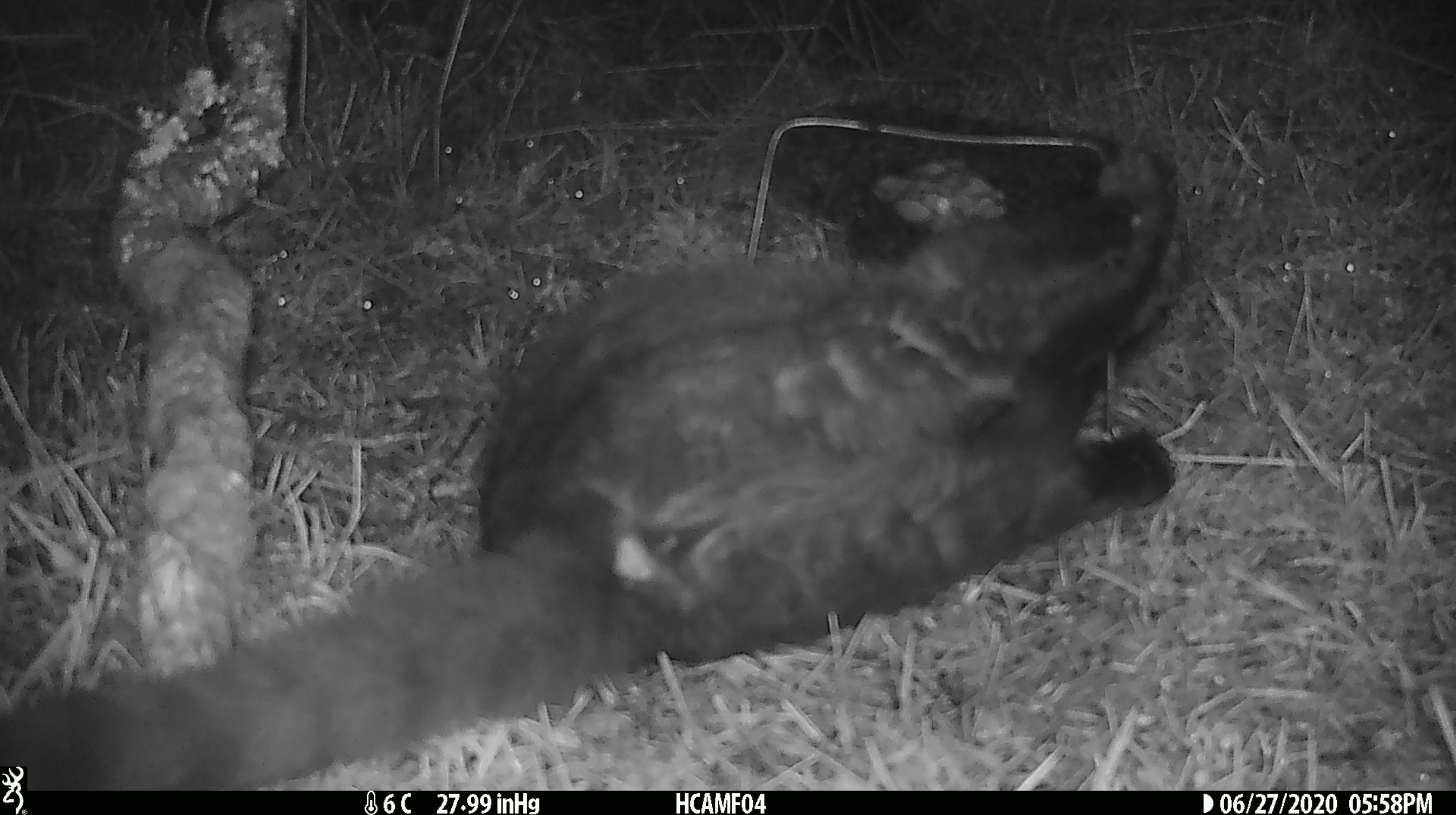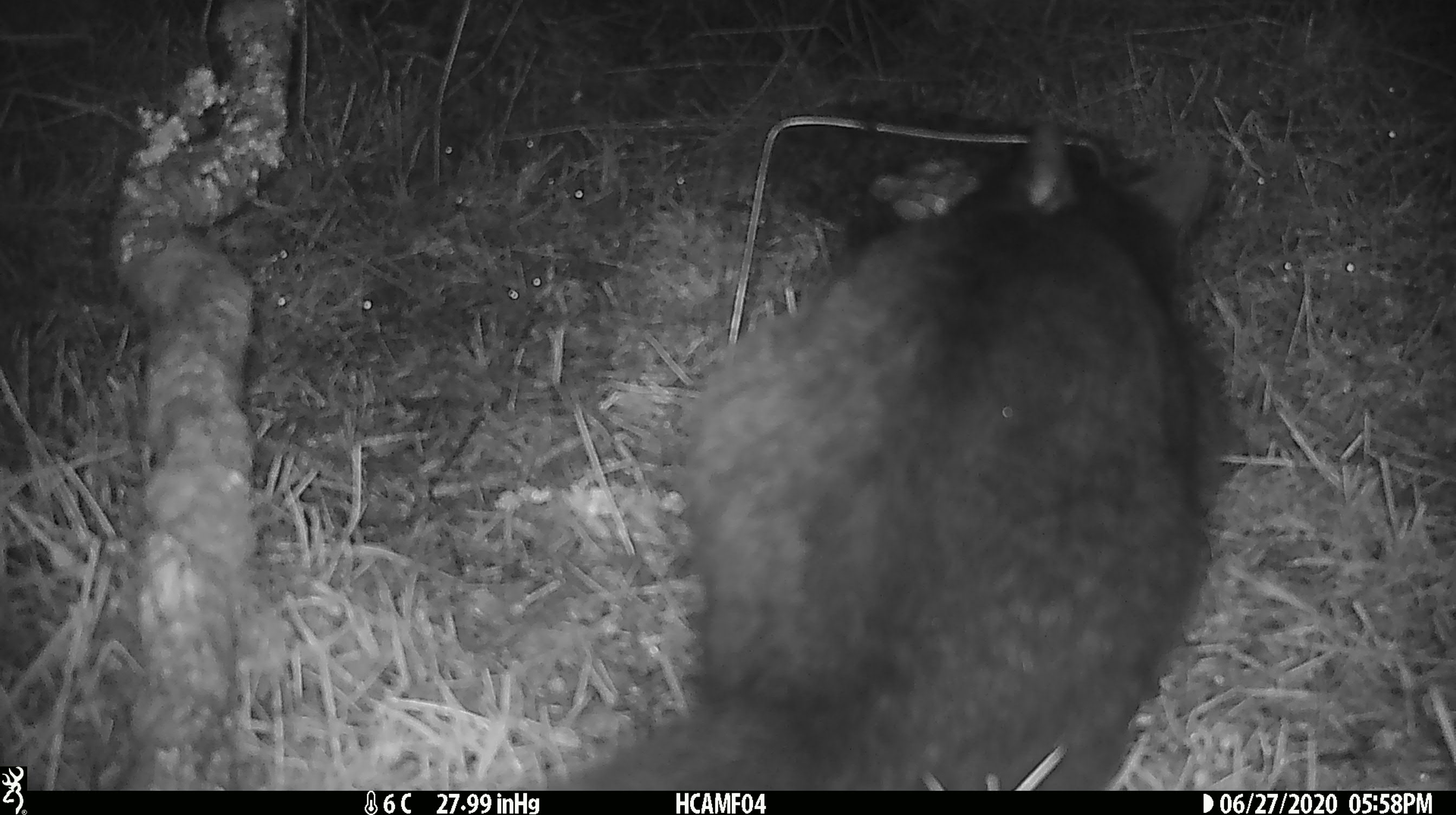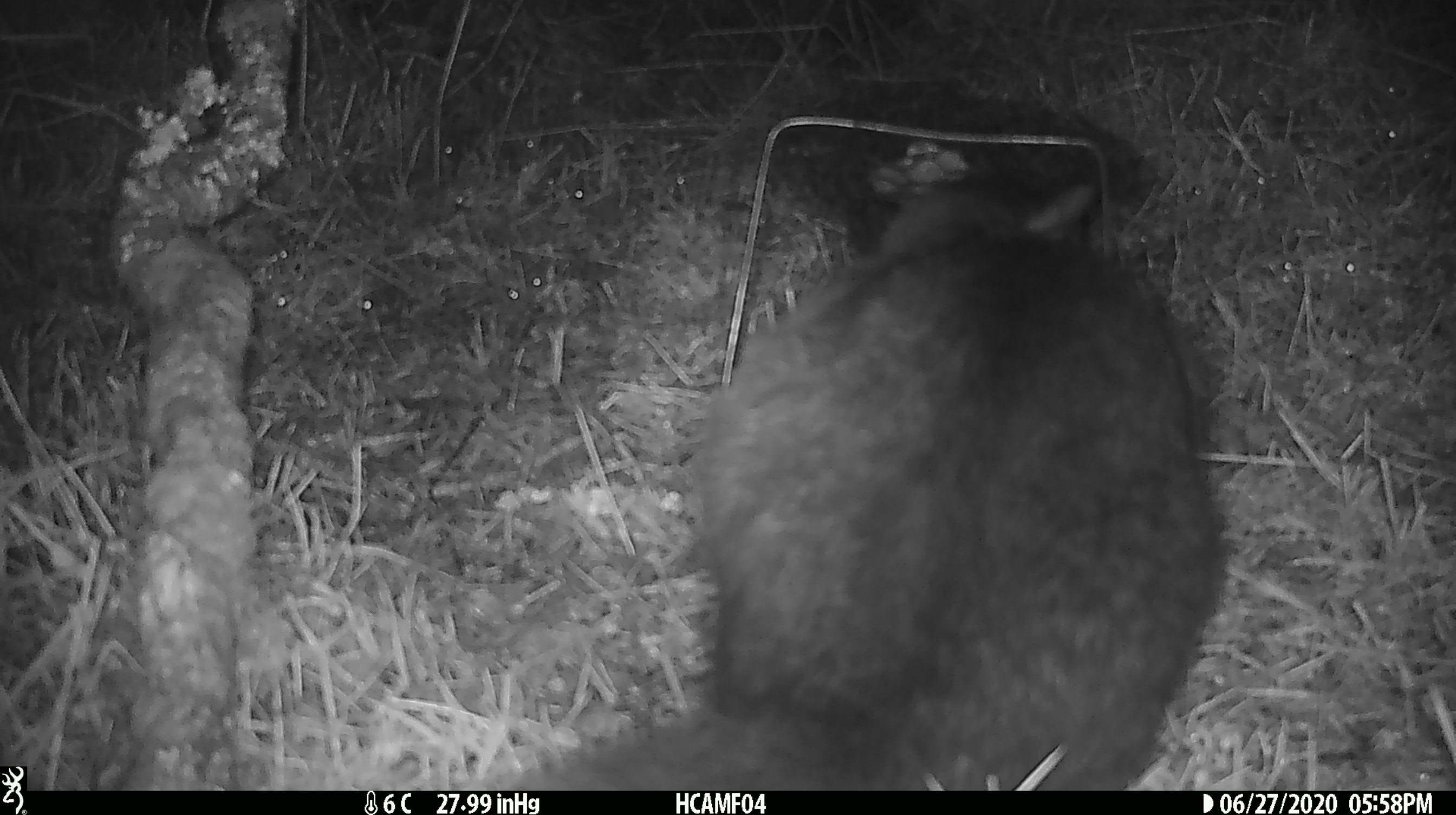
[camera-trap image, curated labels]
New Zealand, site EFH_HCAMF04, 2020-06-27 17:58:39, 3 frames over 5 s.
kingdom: Animalia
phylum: Chordata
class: Mammalia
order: Carnivora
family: Felidae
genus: Felis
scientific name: Felis catus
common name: domestic cat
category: cat